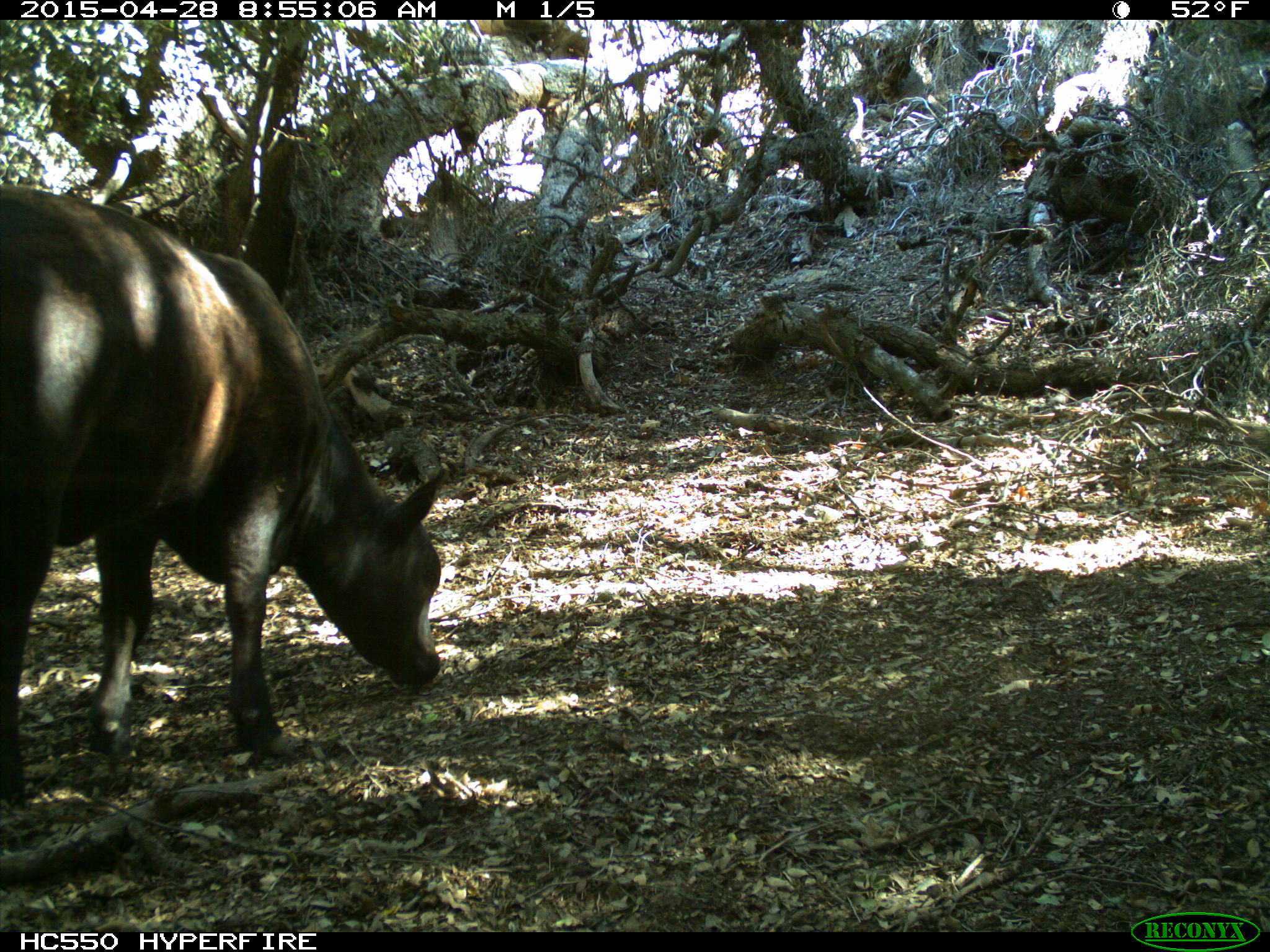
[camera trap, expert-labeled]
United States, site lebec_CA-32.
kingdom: Animalia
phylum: Chordata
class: Mammalia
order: Artiodactyla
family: Bovidae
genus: Bos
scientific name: Bos taurus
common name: domestic cow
Bos taurus (domestic cow).